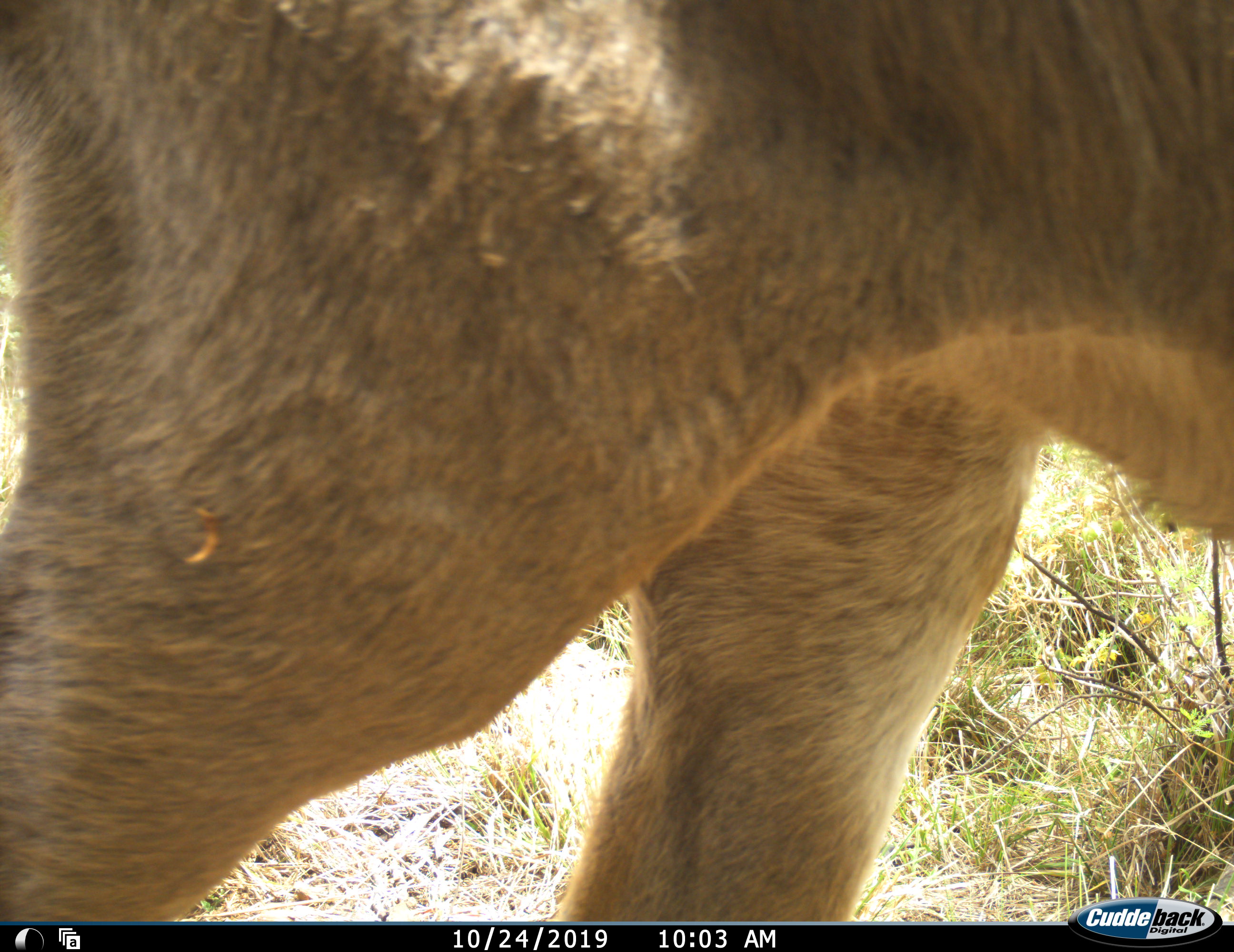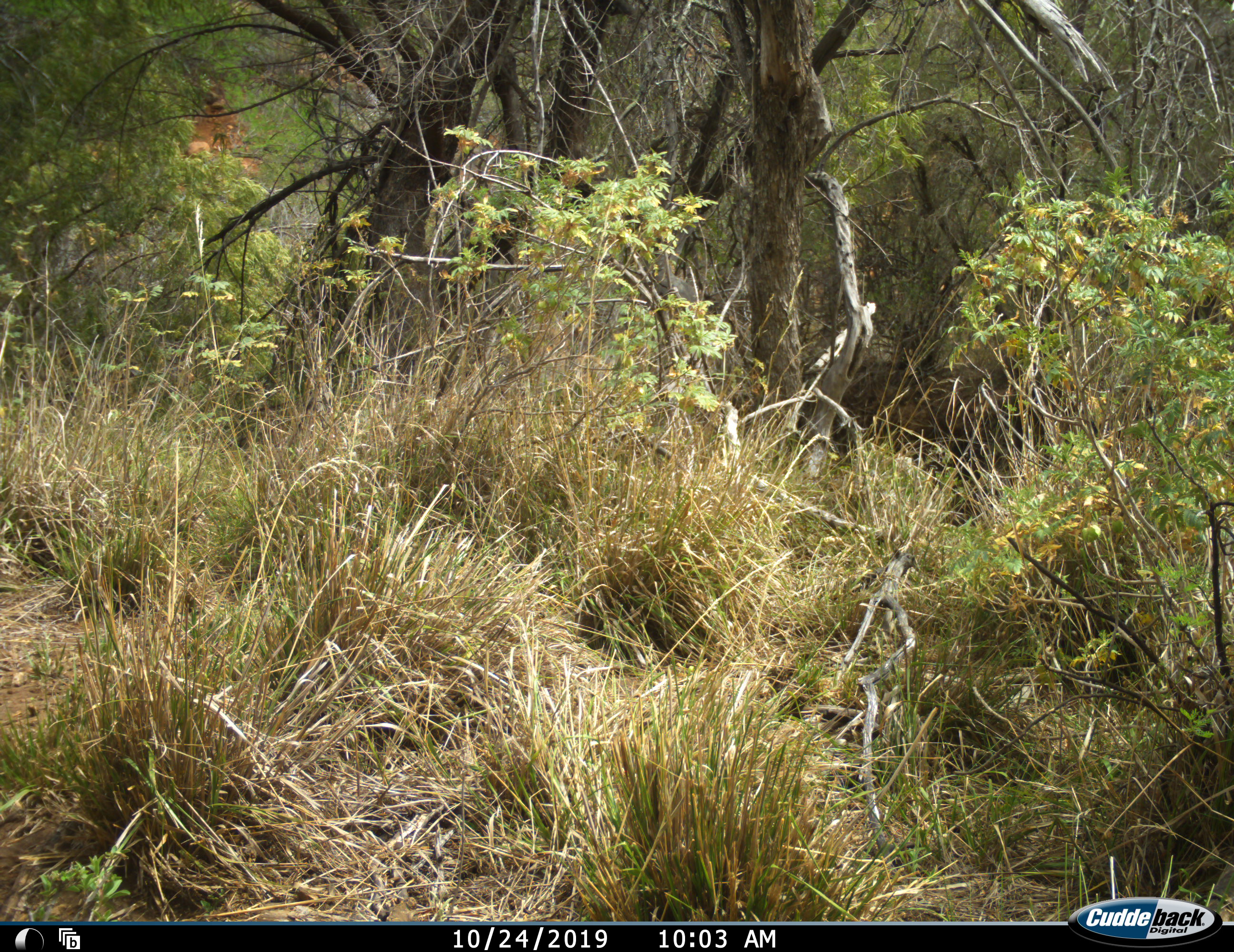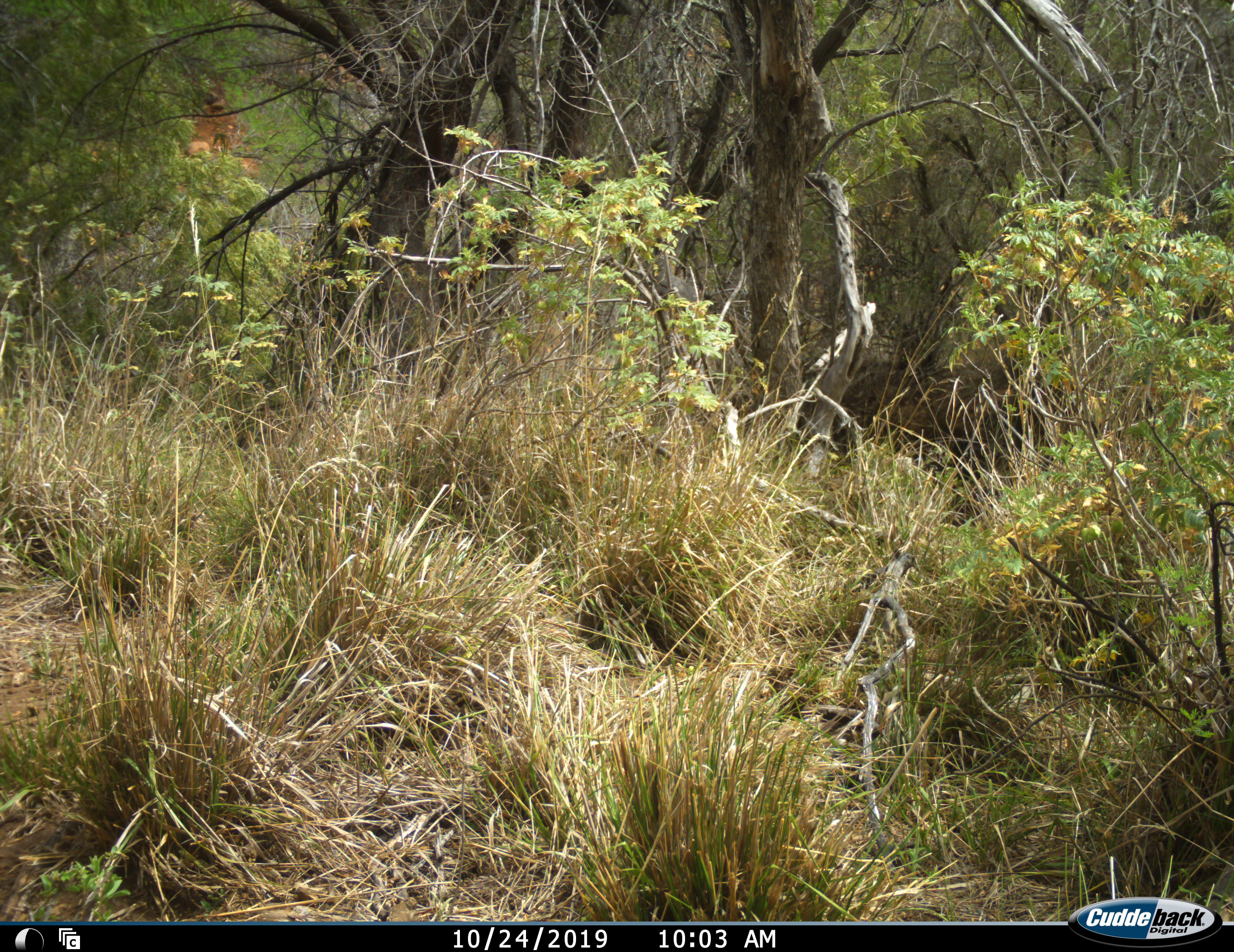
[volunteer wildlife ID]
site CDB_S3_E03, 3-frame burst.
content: unidentified animal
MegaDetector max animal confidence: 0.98